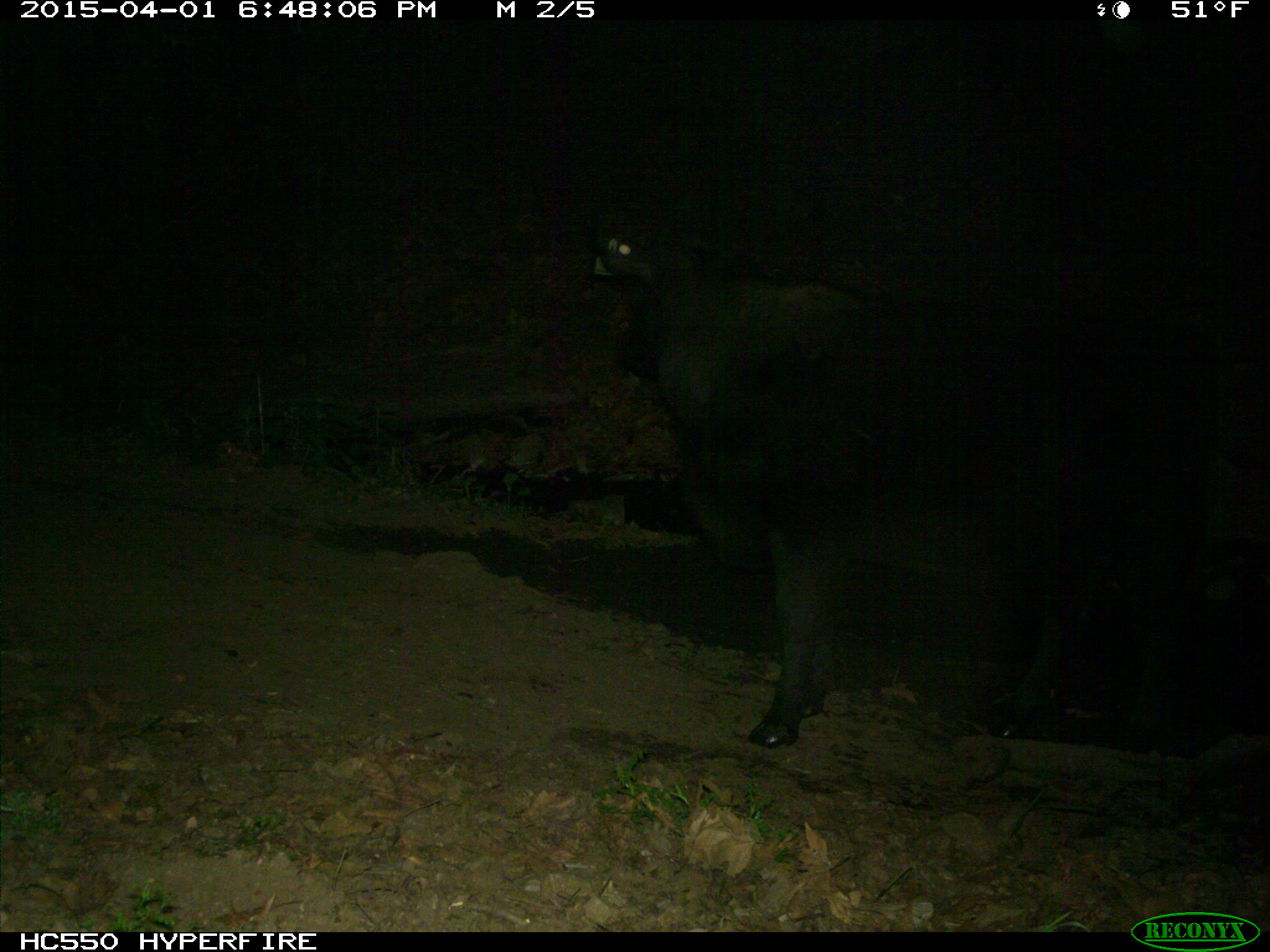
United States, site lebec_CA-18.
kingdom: Animalia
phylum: Chordata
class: Mammalia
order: Artiodactyla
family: Bovidae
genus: Bos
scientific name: Bos taurus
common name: domestic cow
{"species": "Bos taurus (domestic cow)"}